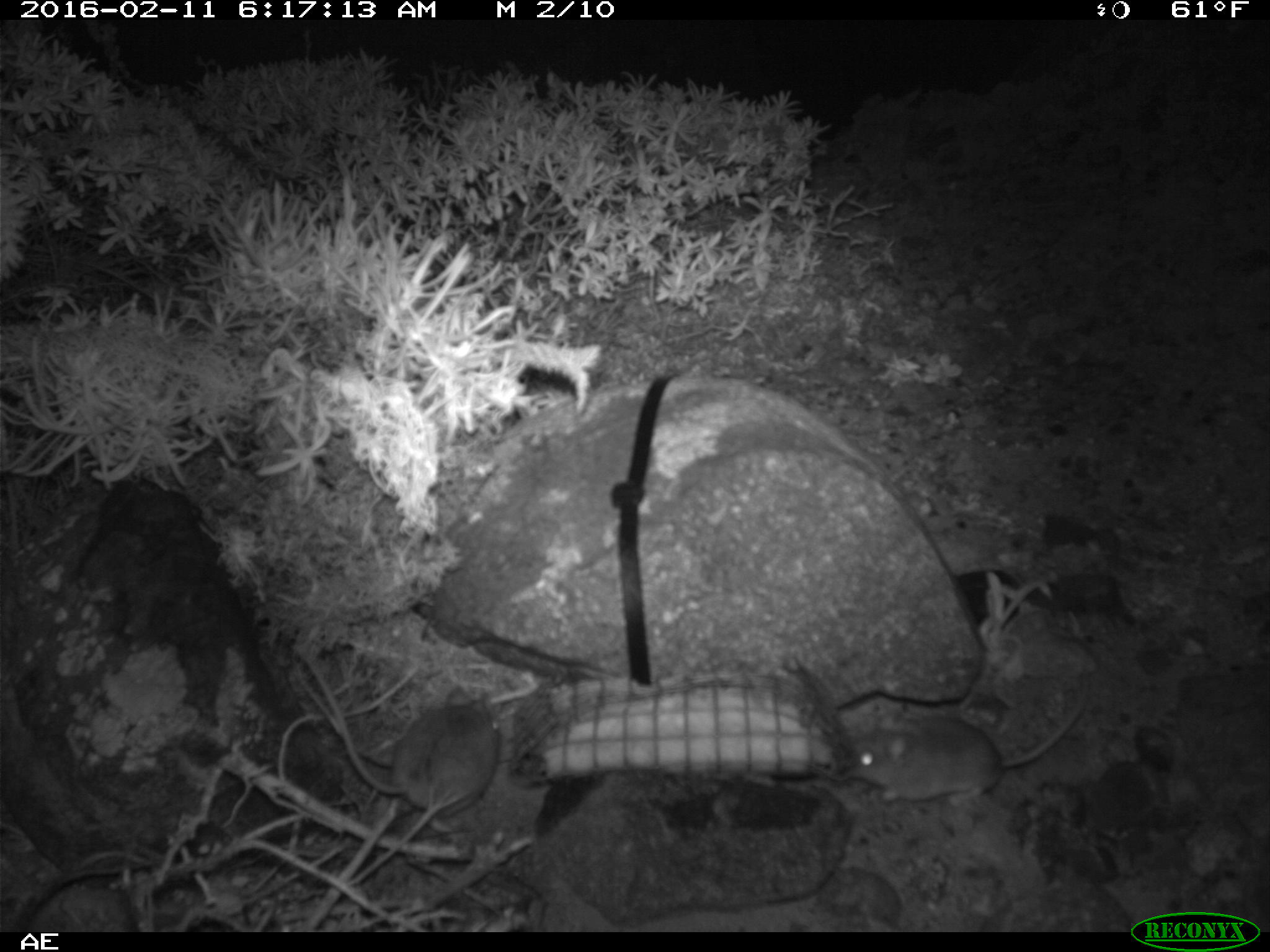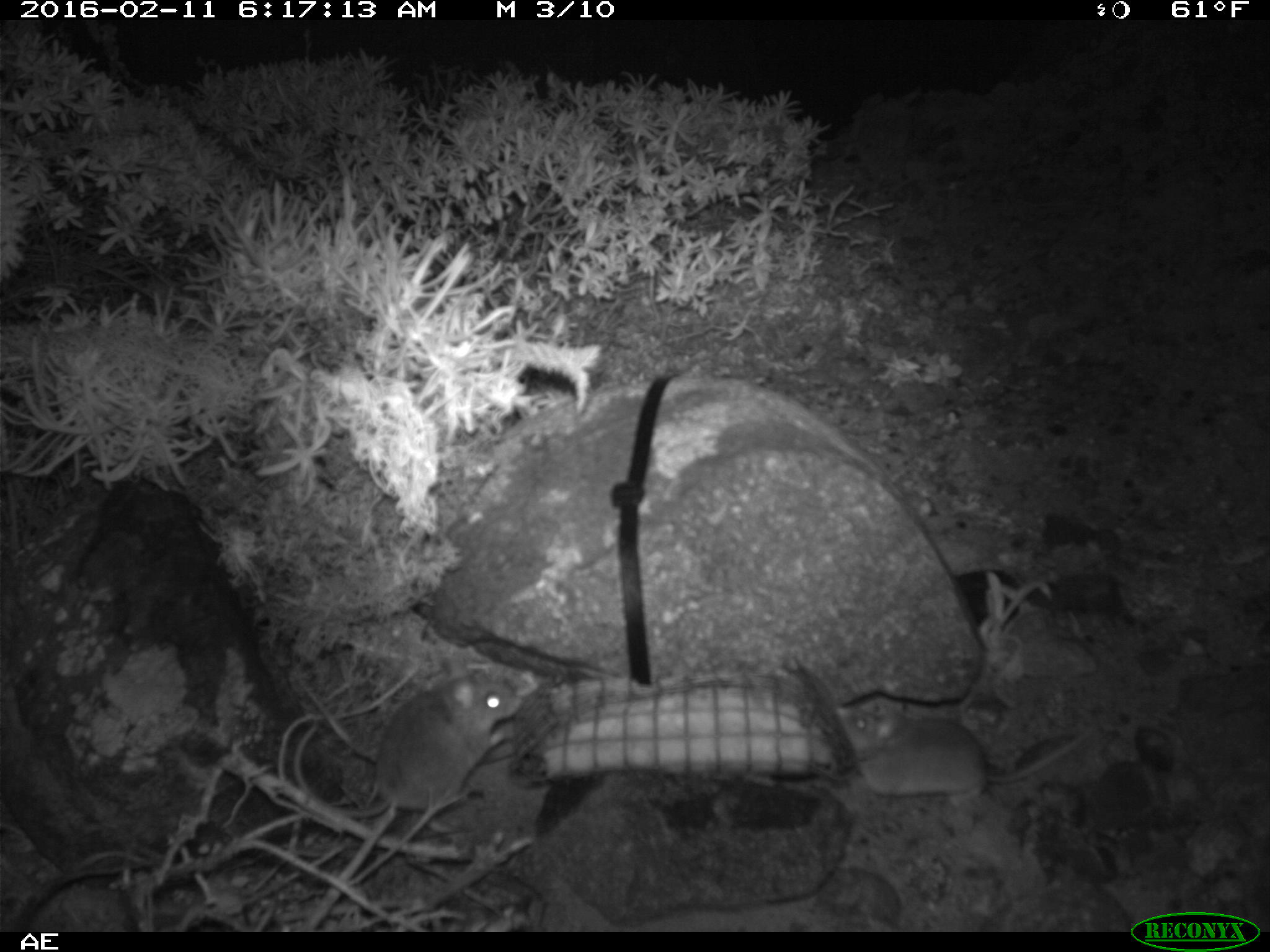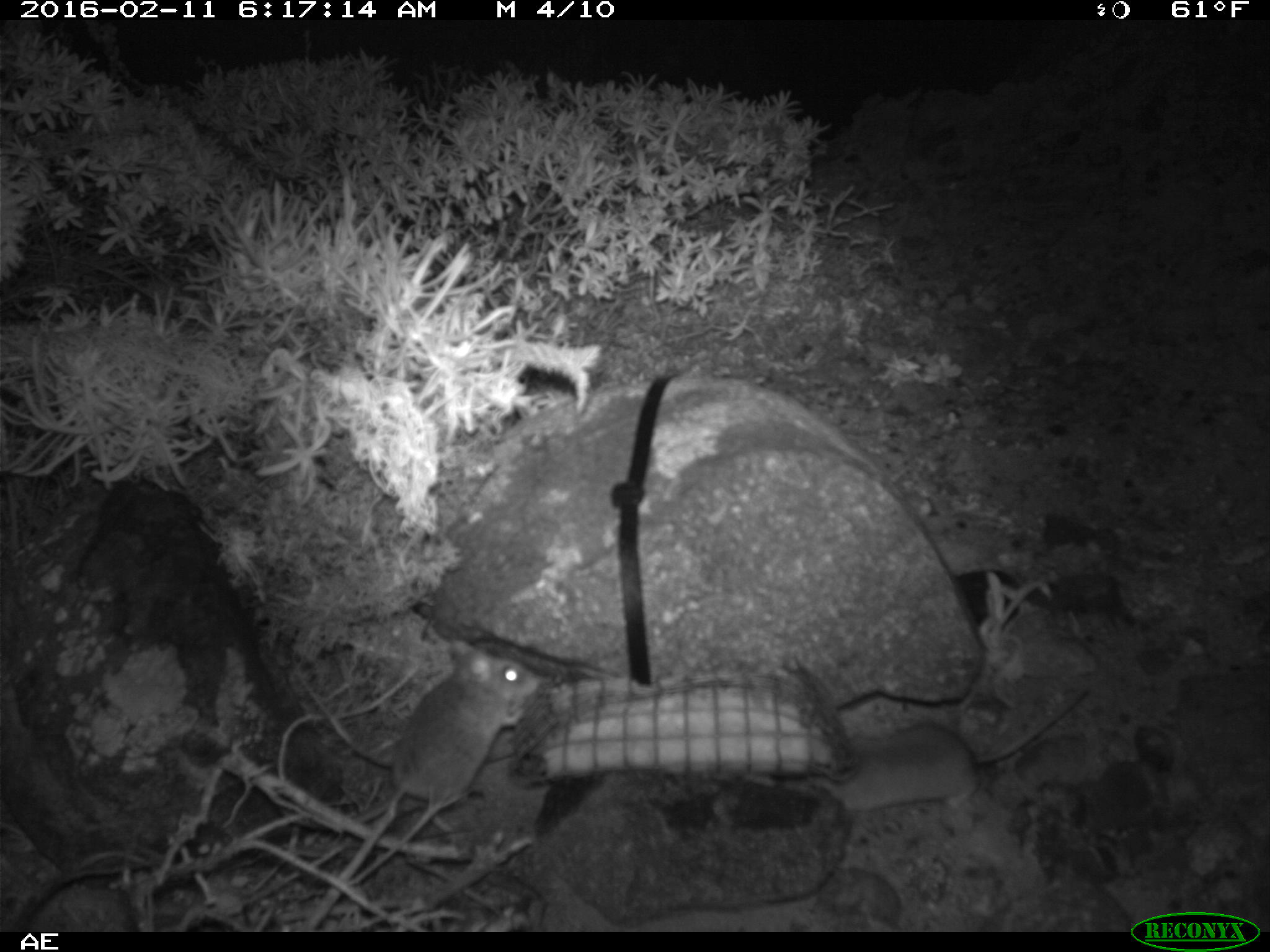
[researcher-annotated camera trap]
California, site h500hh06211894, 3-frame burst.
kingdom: Animalia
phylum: Chordata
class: Mammalia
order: Rodentia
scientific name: Rodentia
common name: rodent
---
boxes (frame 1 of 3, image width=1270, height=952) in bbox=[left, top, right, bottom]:
rodent: bbox=[841, 671, 1089, 805]; bbox=[345, 684, 502, 885]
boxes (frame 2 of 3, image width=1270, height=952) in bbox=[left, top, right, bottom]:
rodent: bbox=[294, 656, 522, 820]; bbox=[832, 689, 1104, 809]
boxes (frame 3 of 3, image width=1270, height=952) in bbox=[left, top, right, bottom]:
rodent: bbox=[303, 642, 539, 830]; bbox=[803, 687, 1090, 808]